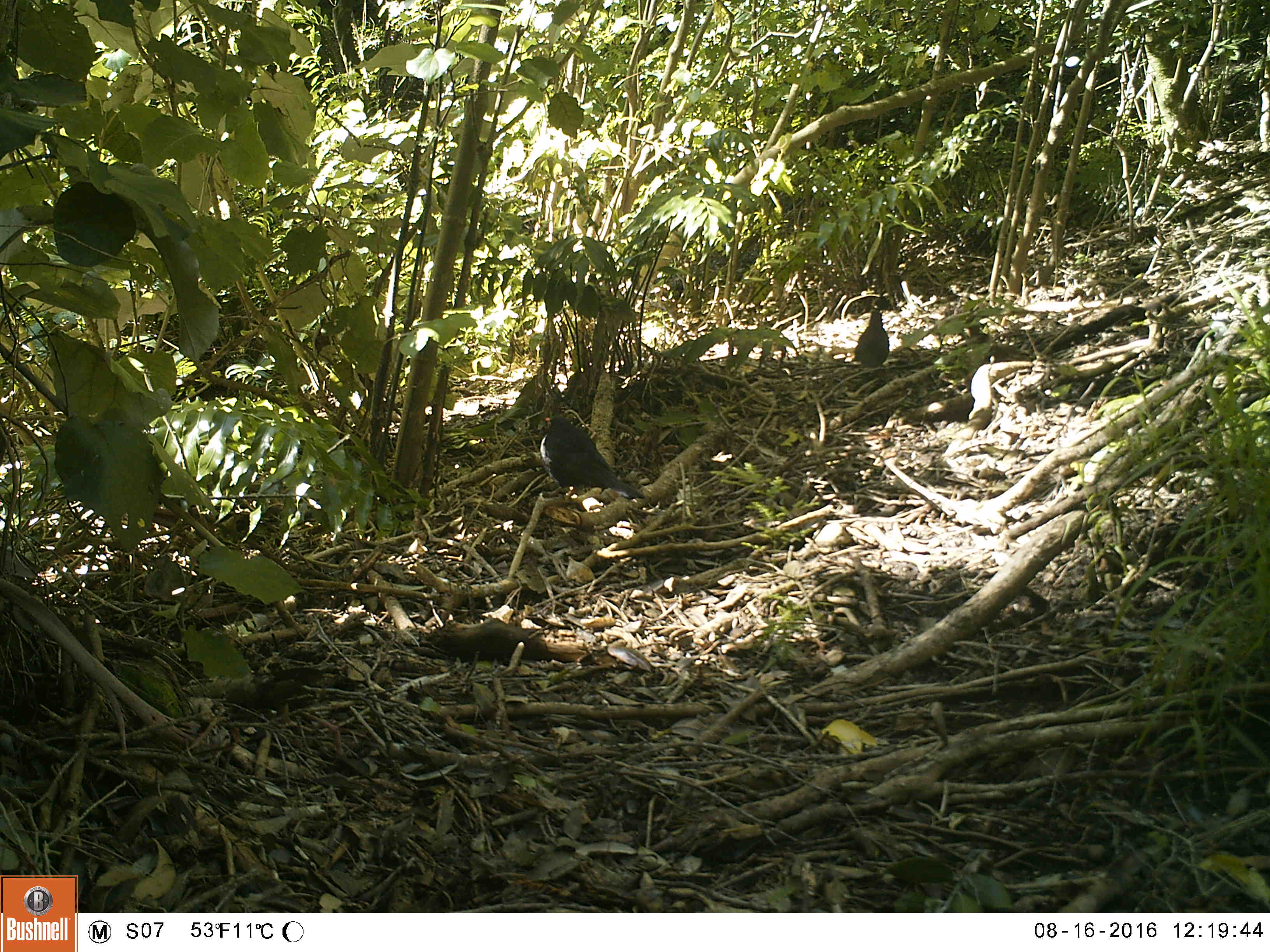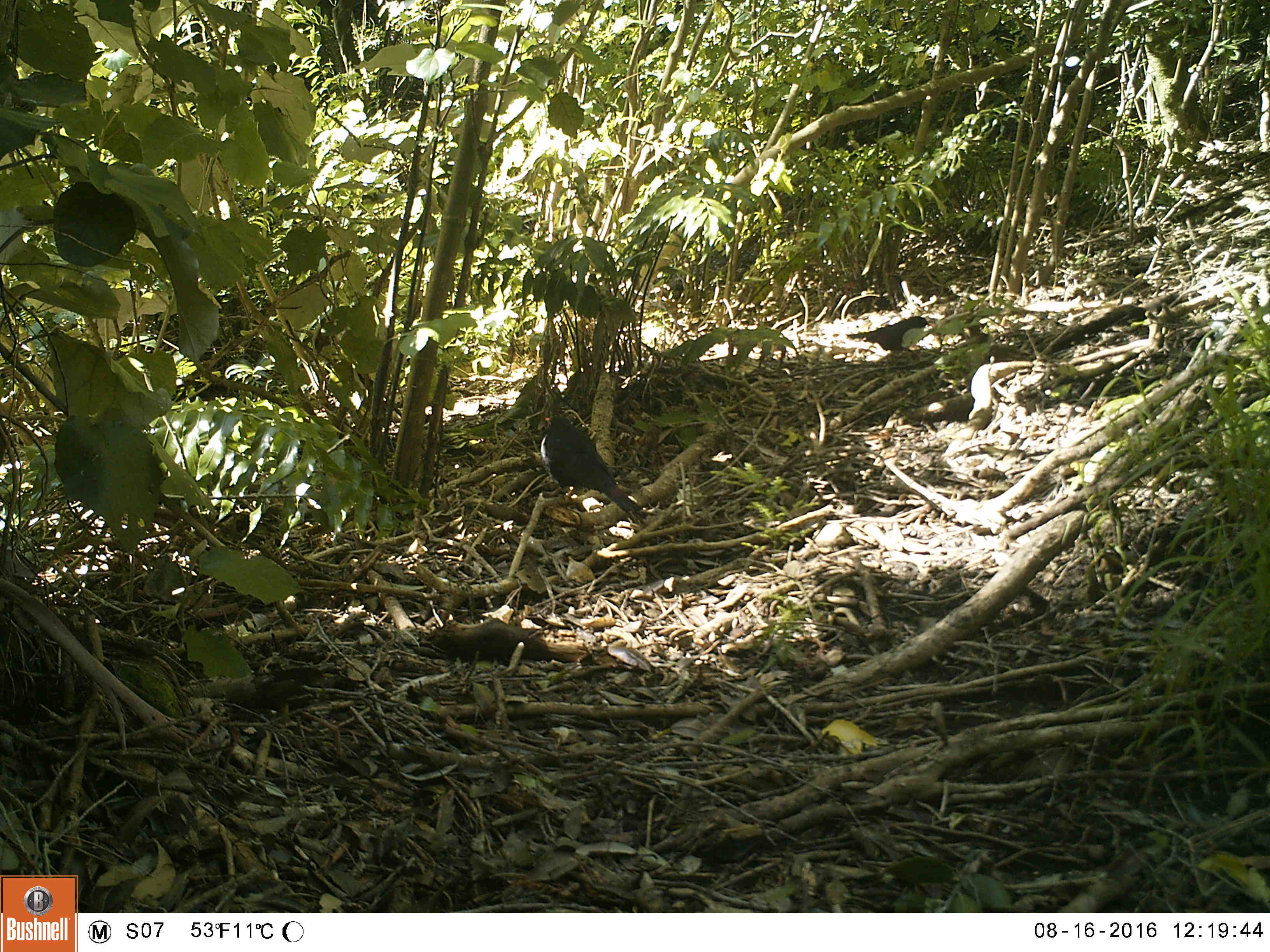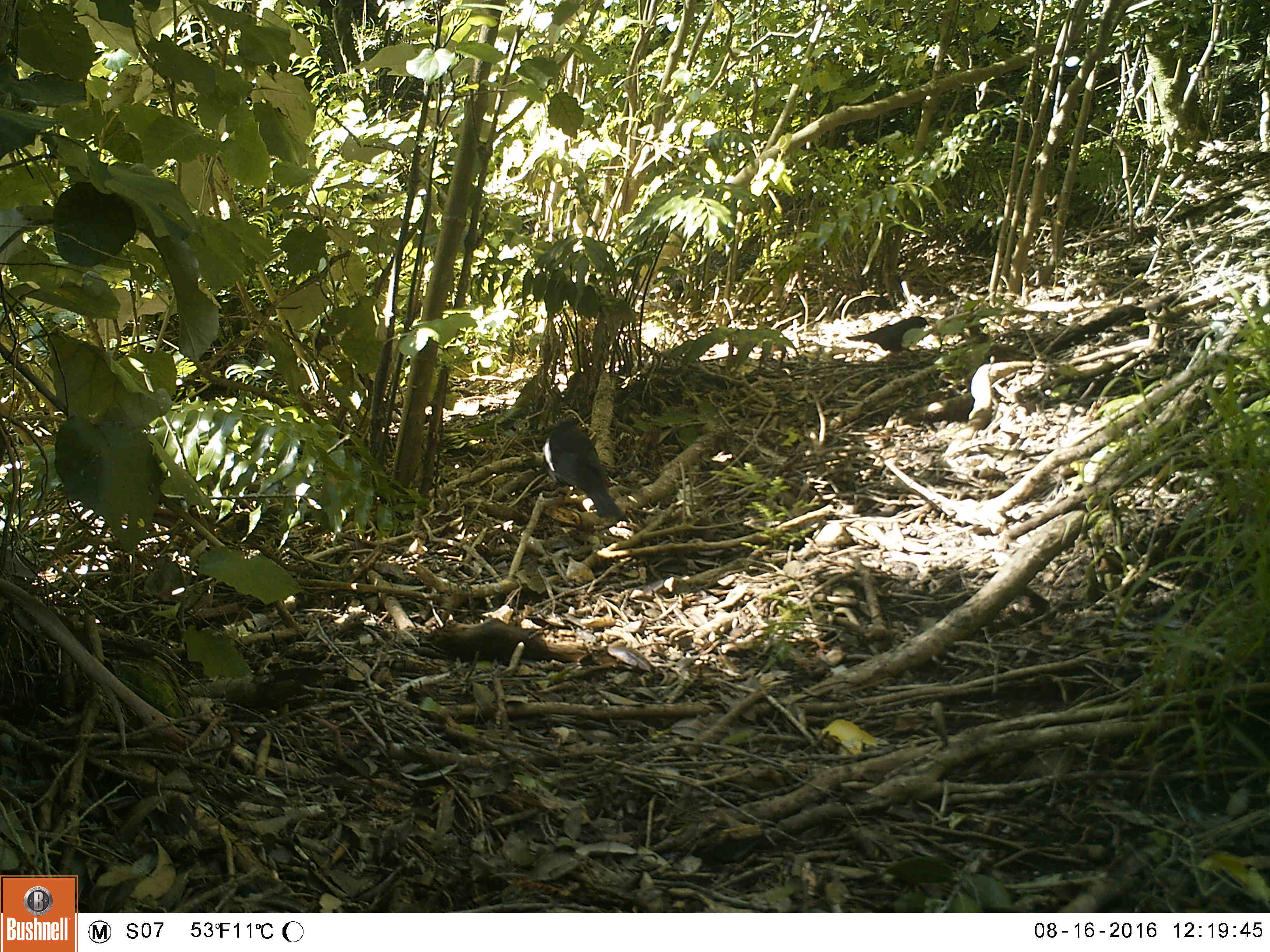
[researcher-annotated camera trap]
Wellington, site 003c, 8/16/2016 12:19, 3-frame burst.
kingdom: Animalia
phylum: Chordata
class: Aves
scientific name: Aves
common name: bird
Bird (Aves).